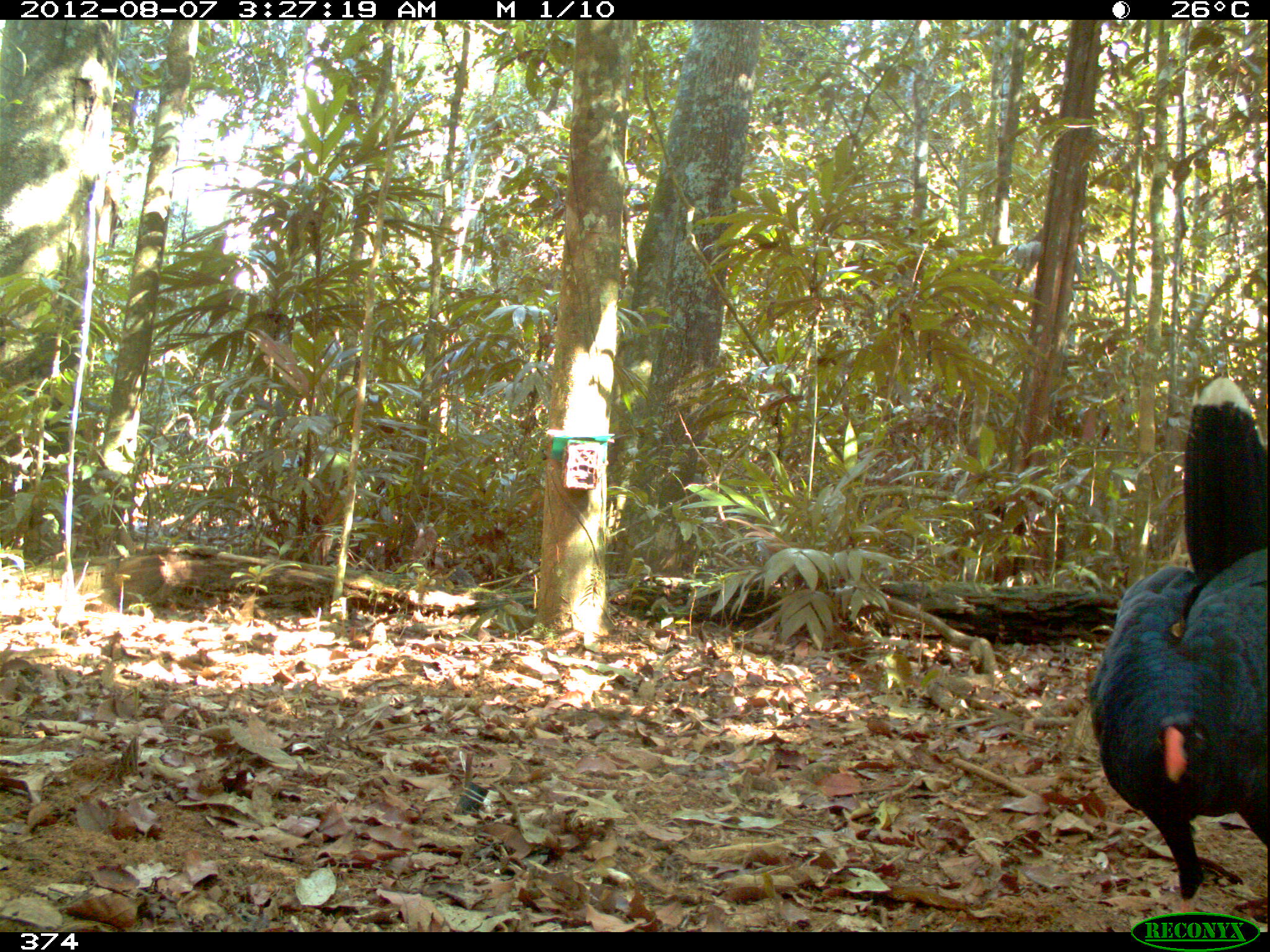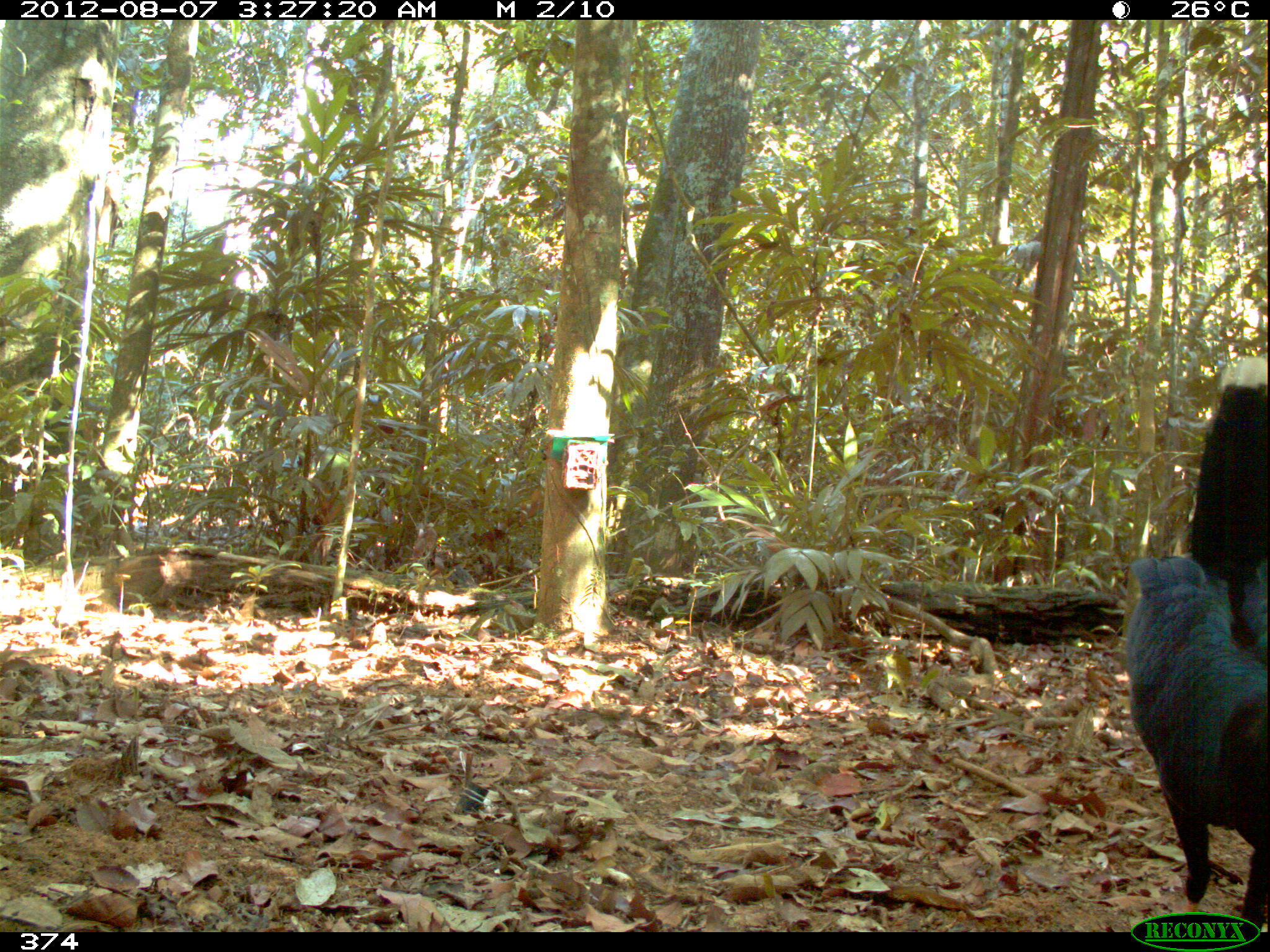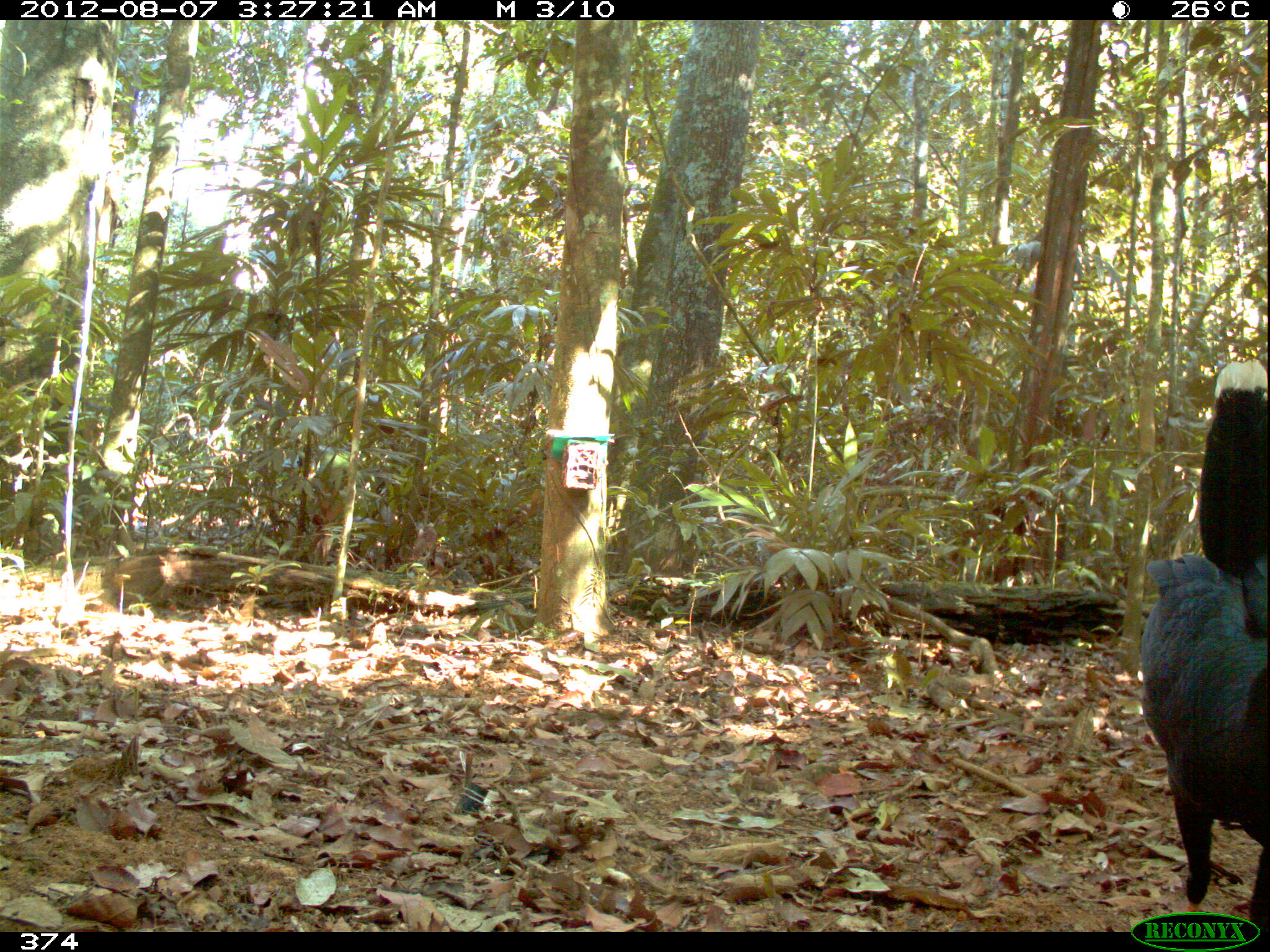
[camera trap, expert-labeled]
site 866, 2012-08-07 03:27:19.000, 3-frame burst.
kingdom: Animalia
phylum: Chordata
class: Aves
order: Galliformes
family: Cracidae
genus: Mitu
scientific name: Mitu tuberosum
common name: razor-billed curassow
Mitu tuberosum (razor-billed curassow).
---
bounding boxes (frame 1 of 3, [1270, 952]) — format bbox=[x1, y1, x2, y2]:
mitu tuberosum: bbox=[1082, 372, 1270, 912]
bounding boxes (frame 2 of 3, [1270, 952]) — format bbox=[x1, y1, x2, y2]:
mitu tuberosum: bbox=[1125, 349, 1267, 932]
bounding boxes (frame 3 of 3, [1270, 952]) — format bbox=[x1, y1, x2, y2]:
mitu tuberosum: bbox=[1140, 355, 1270, 930]